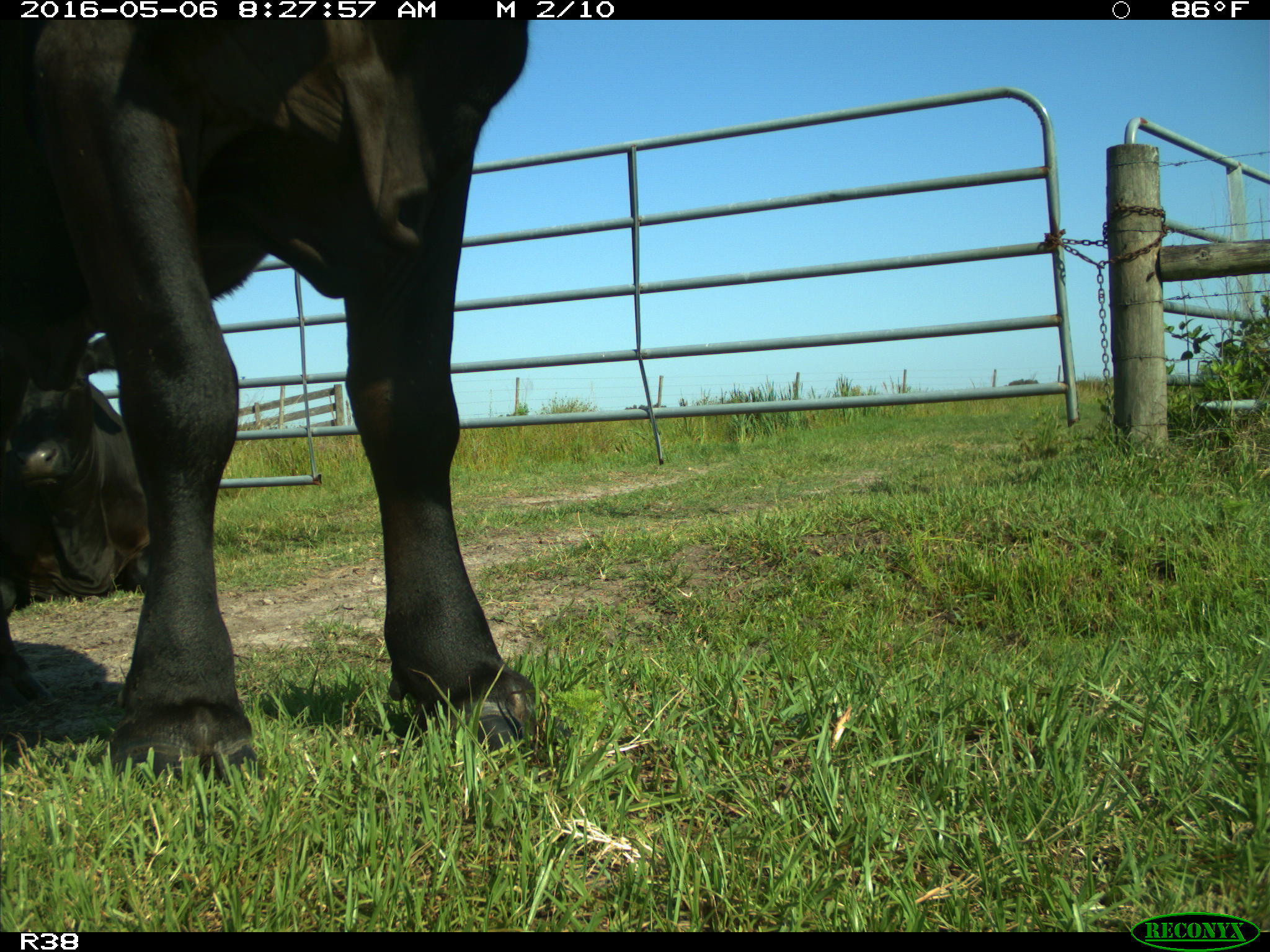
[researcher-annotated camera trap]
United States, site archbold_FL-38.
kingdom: Animalia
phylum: Chordata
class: Mammalia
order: Artiodactyla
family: Bovidae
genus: Bos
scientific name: Bos taurus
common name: domestic cow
Bos taurus (domestic cow).